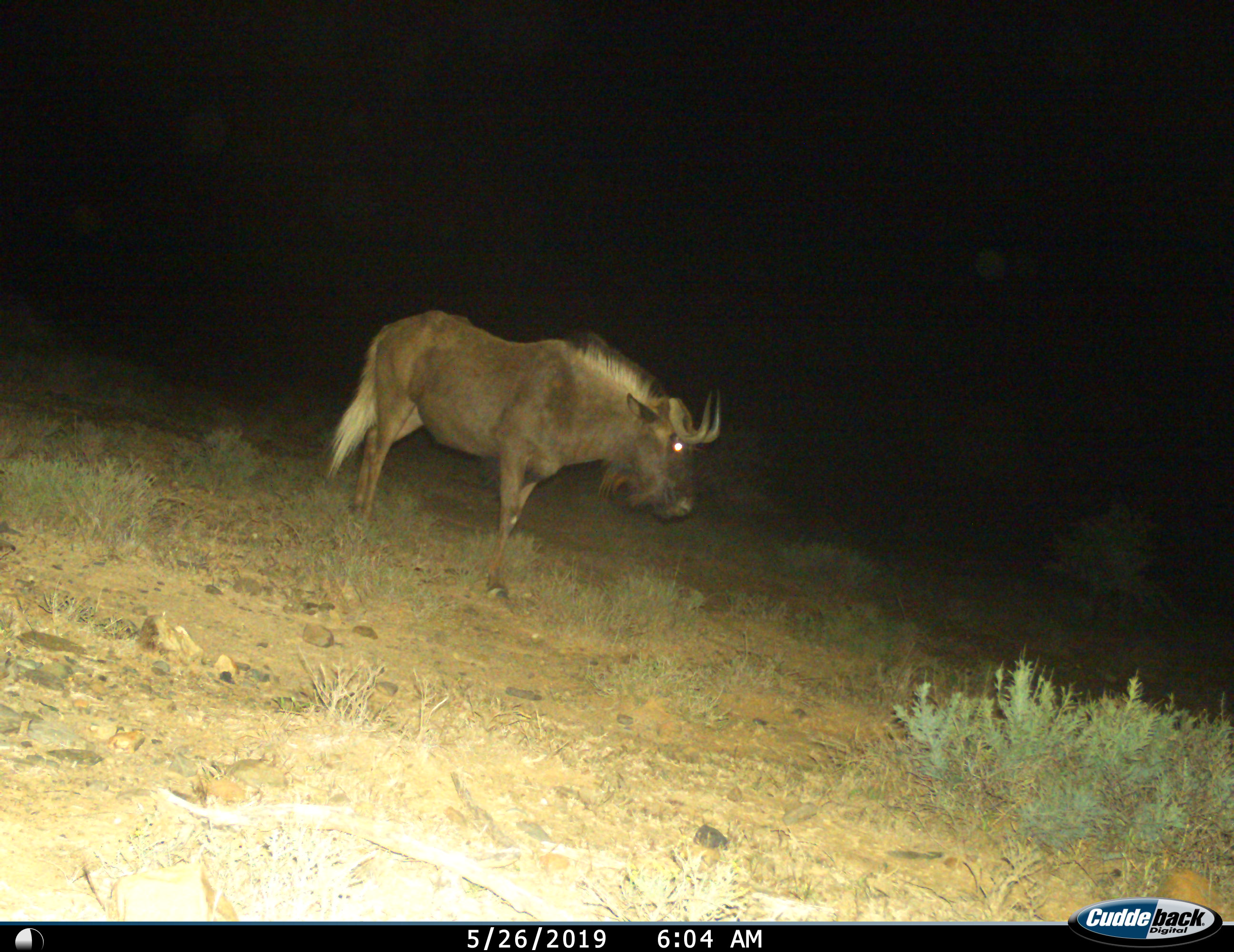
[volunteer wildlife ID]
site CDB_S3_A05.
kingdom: Animalia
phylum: Chordata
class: Mammalia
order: Artiodactyla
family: Bovidae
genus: Connochaetes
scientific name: Connochaetes gnou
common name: black wildebeest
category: wildebeestblack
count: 1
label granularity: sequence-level